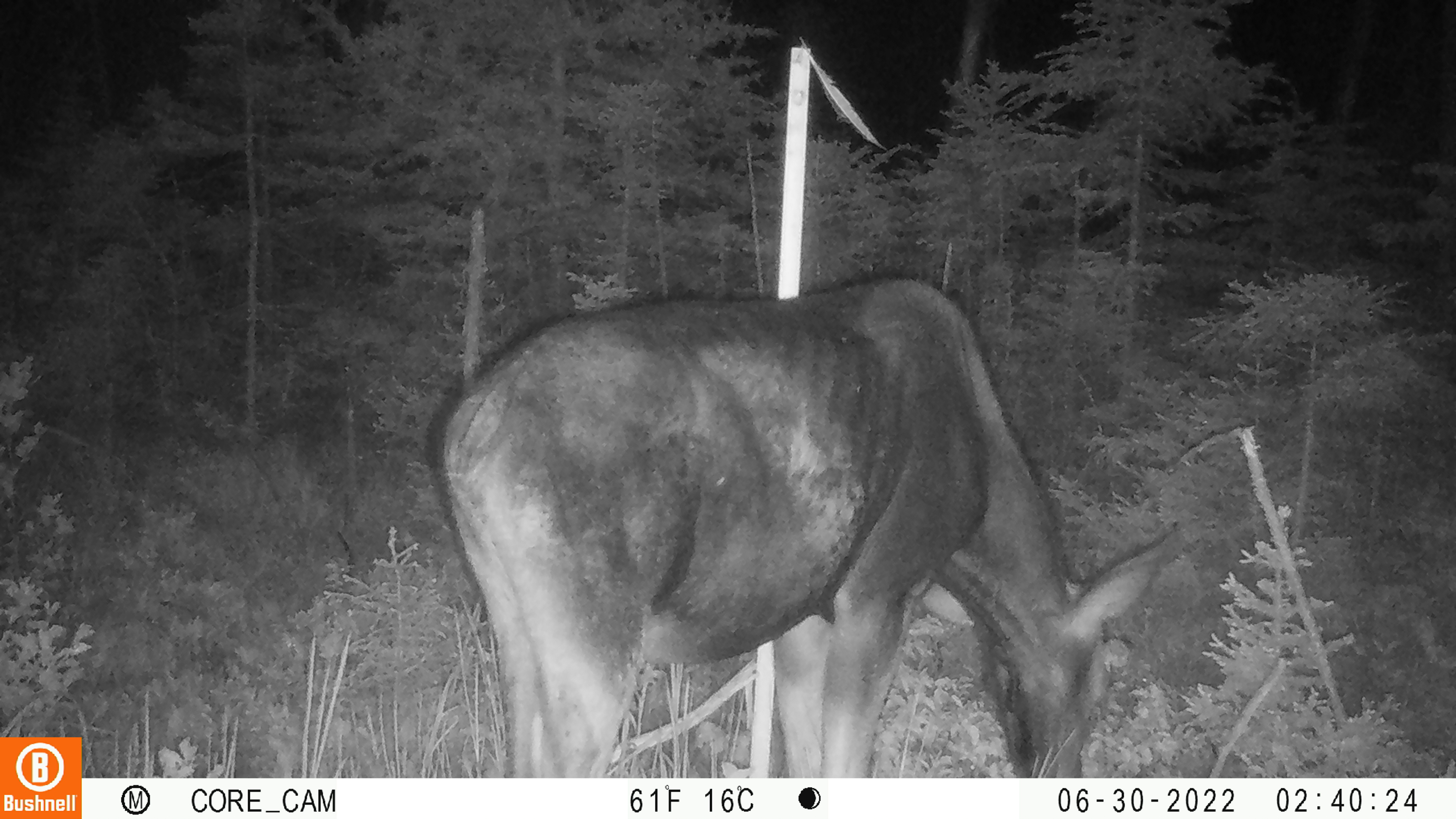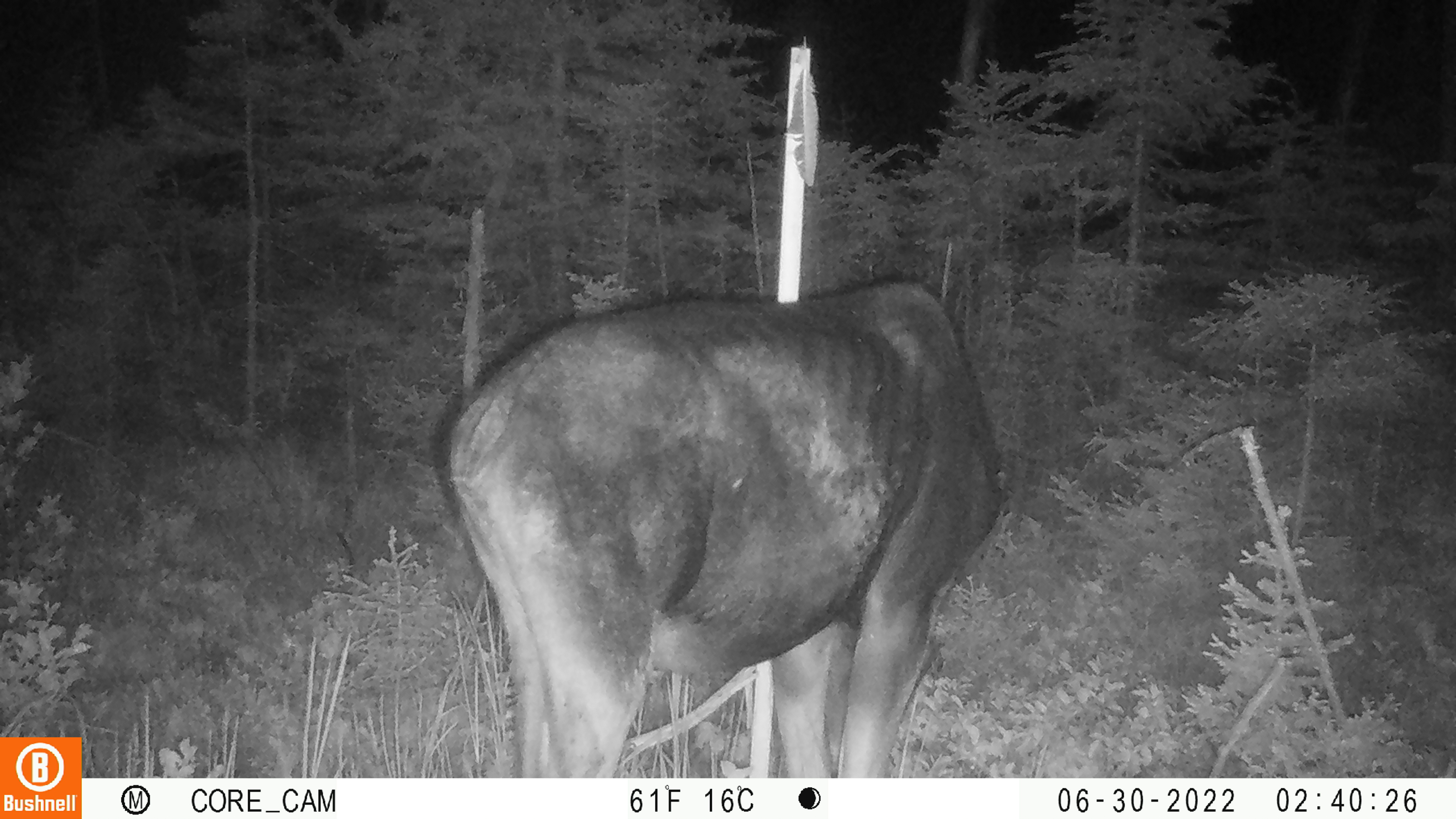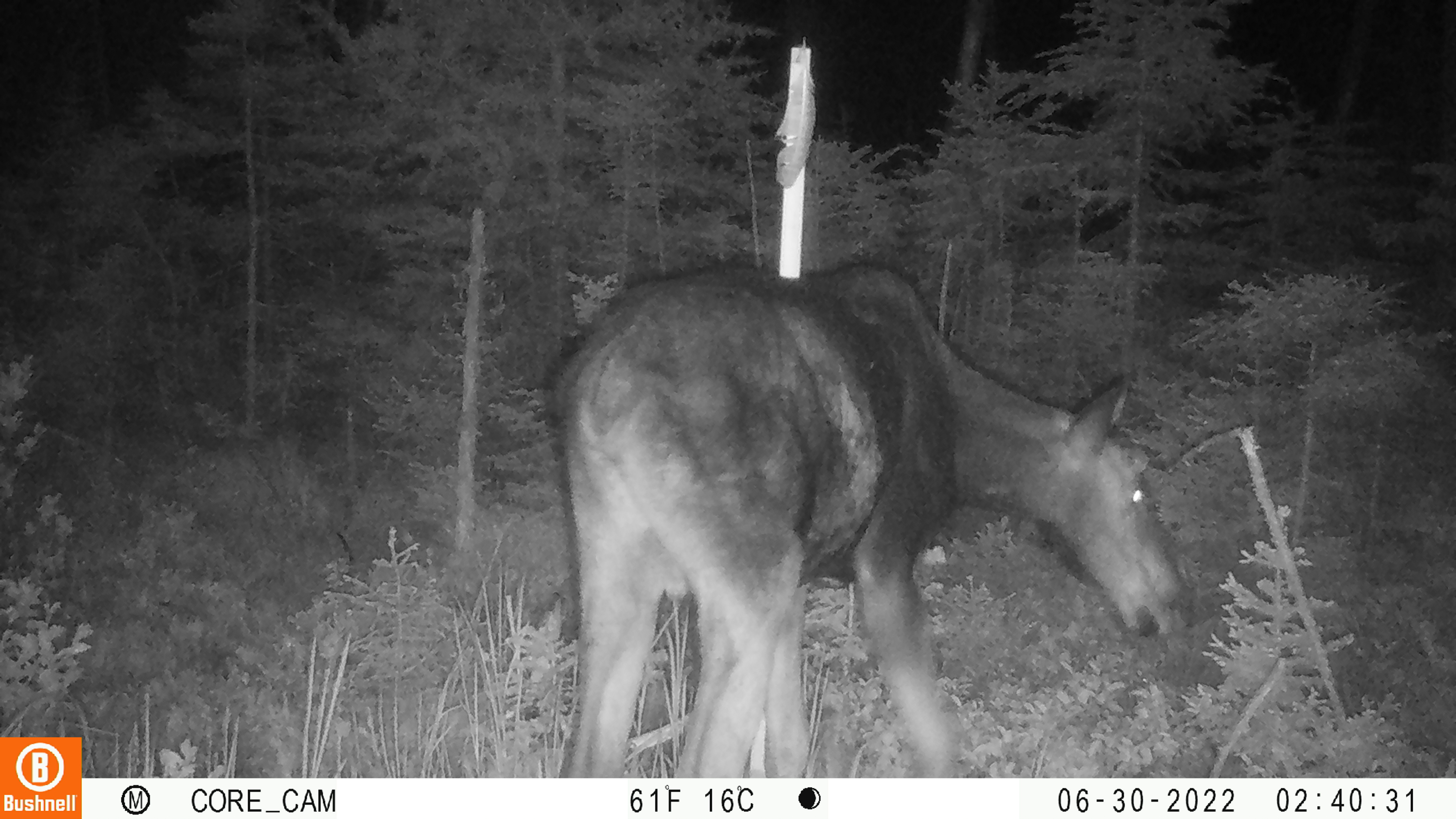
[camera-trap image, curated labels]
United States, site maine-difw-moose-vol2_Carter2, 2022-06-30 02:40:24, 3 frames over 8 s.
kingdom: Animalia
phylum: Chordata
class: Mammalia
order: Artiodactyla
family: Cervidae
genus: Alces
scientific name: Alces alces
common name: moose